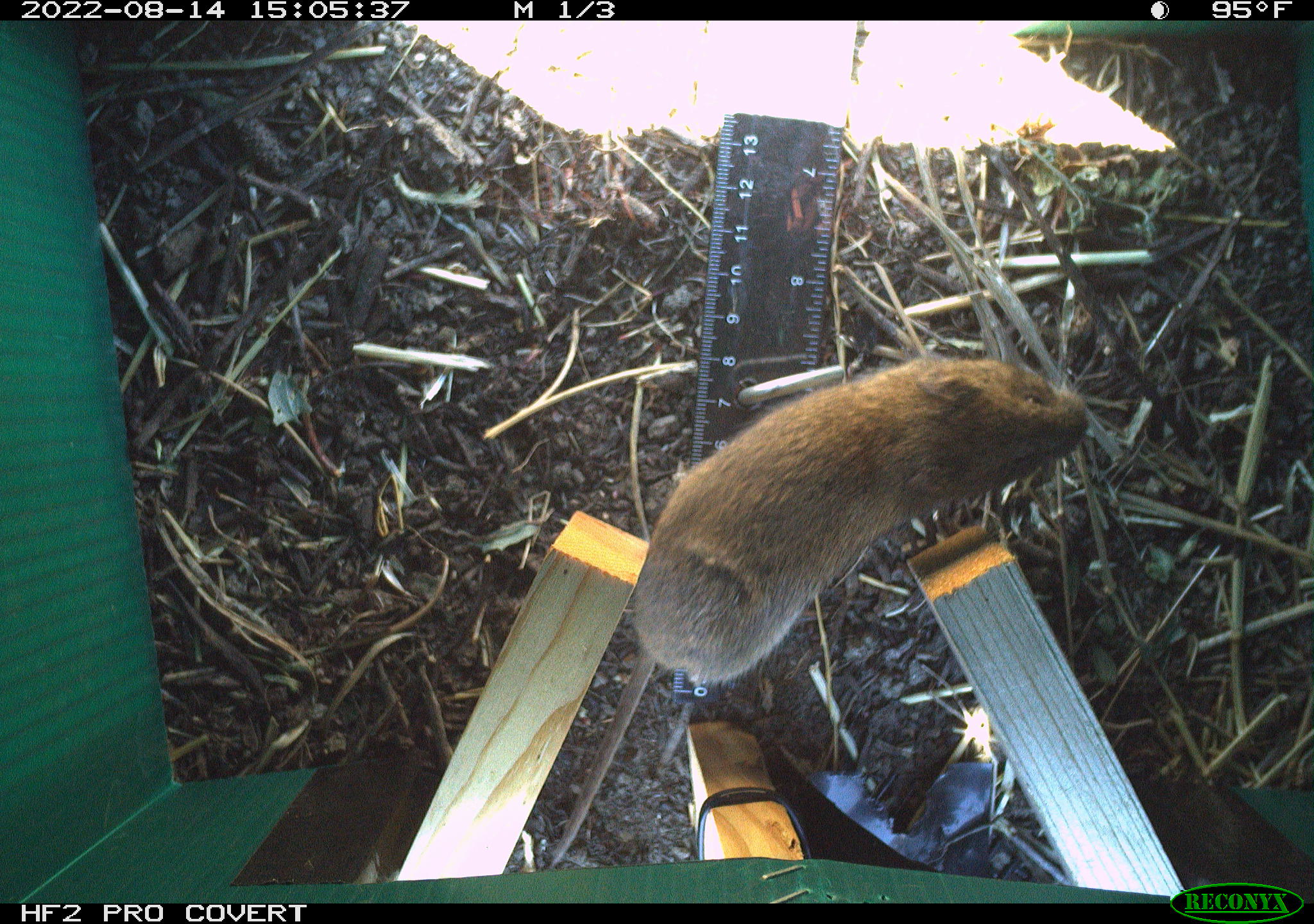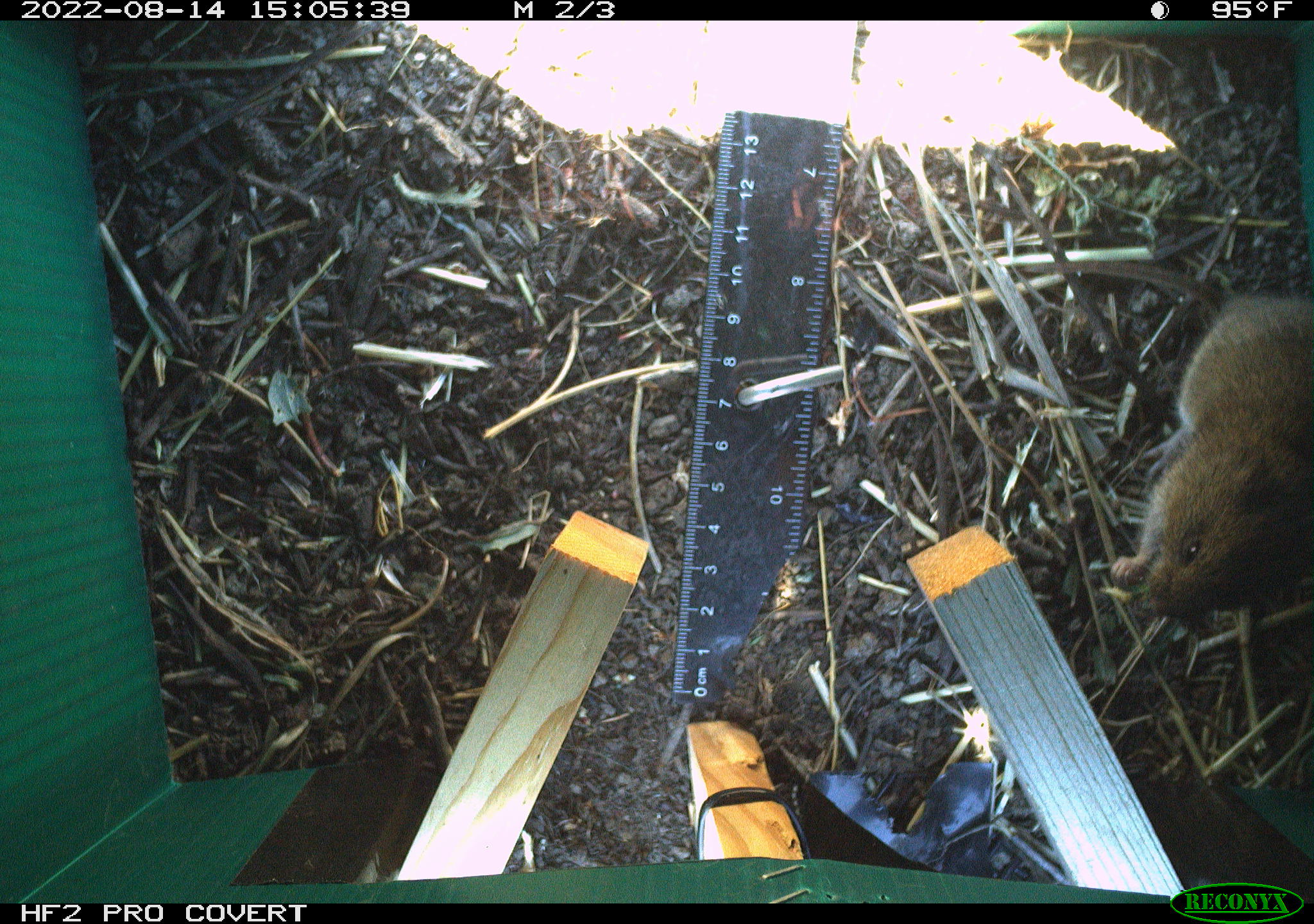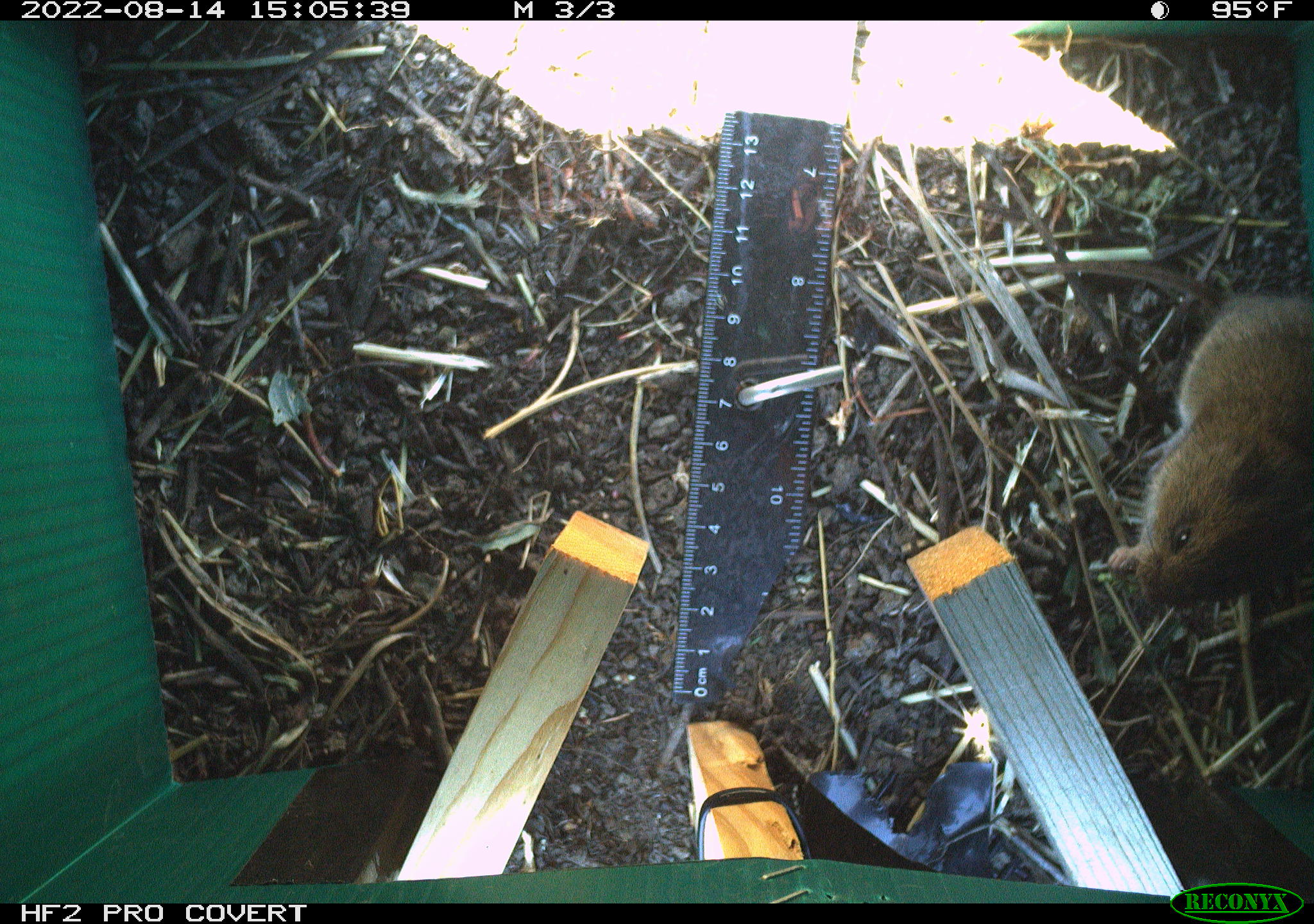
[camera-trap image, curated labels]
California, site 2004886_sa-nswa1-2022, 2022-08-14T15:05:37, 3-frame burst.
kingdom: Animalia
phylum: Chordata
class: Mammalia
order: Rodentia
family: Cricetidae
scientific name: Cricetidae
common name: hamsters, voles, lemmings, and allies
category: cricetidae family